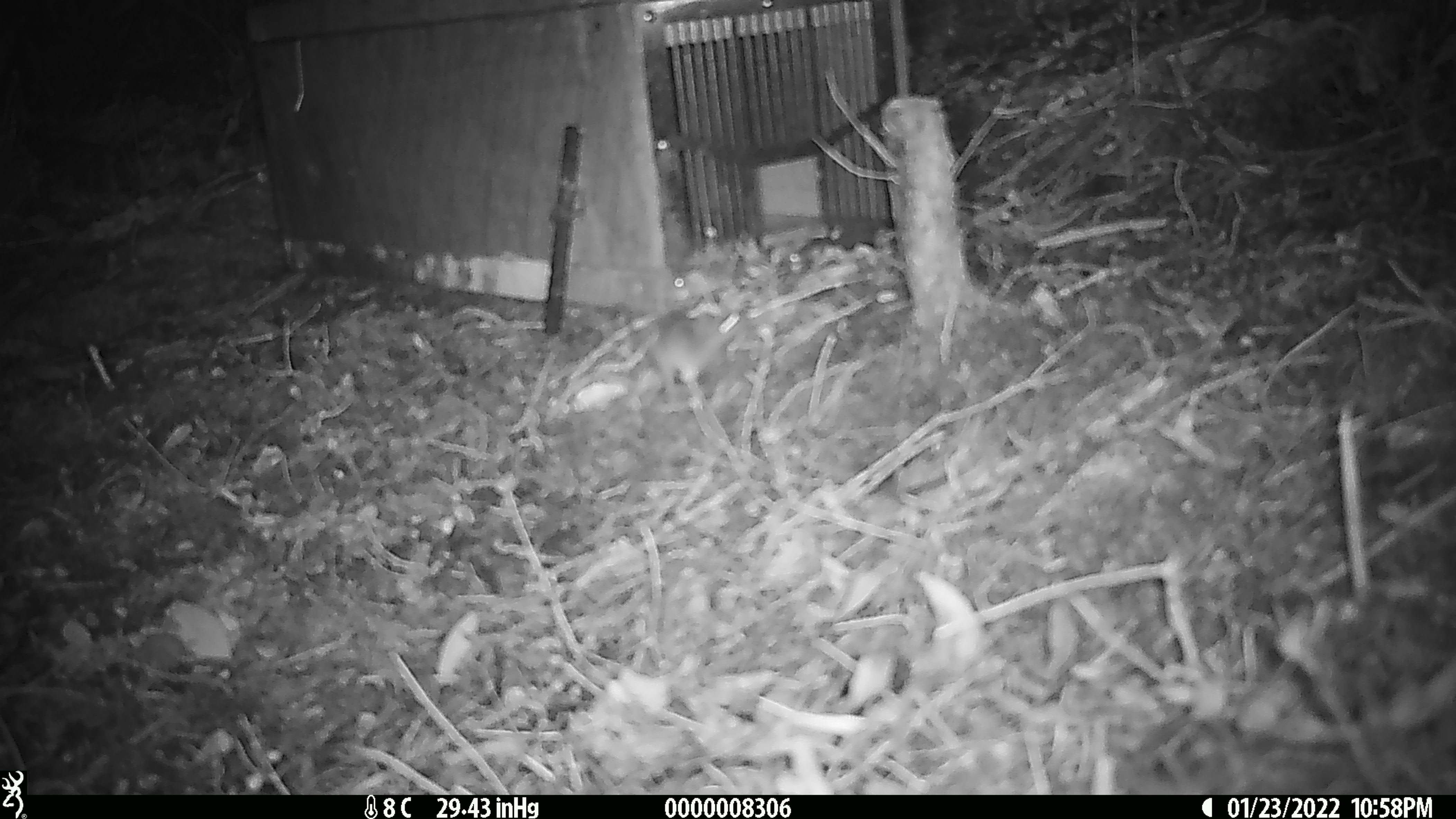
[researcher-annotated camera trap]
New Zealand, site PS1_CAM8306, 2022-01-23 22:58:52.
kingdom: Animalia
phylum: Chordata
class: Mammalia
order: Rodentia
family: Muridae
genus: Mus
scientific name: Mus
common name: mouse